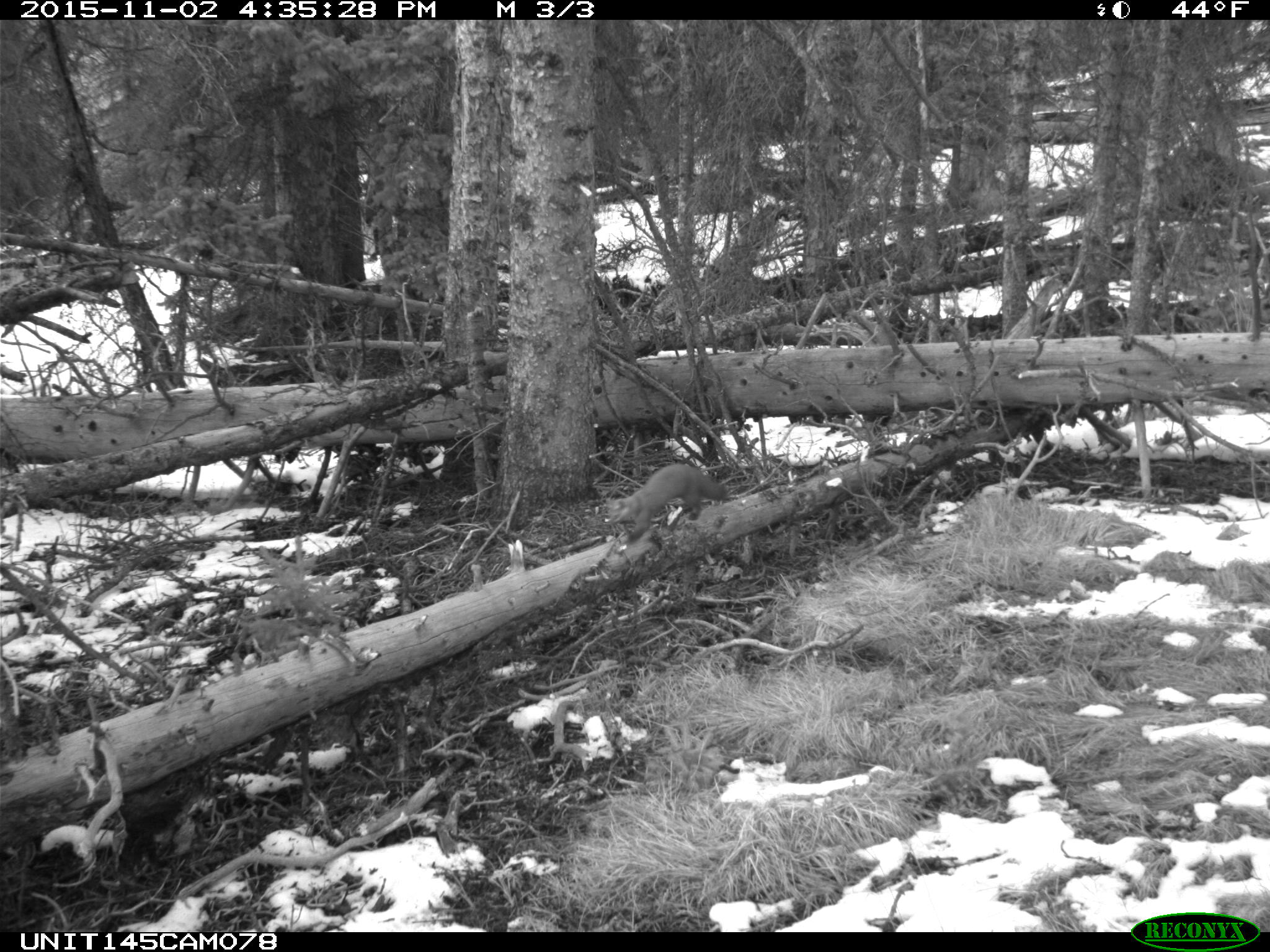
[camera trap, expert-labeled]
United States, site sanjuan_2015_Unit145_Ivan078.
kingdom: Animalia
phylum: Chordata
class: Mammalia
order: Carnivora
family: Mustelidae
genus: Martes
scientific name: Martes americana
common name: american marten